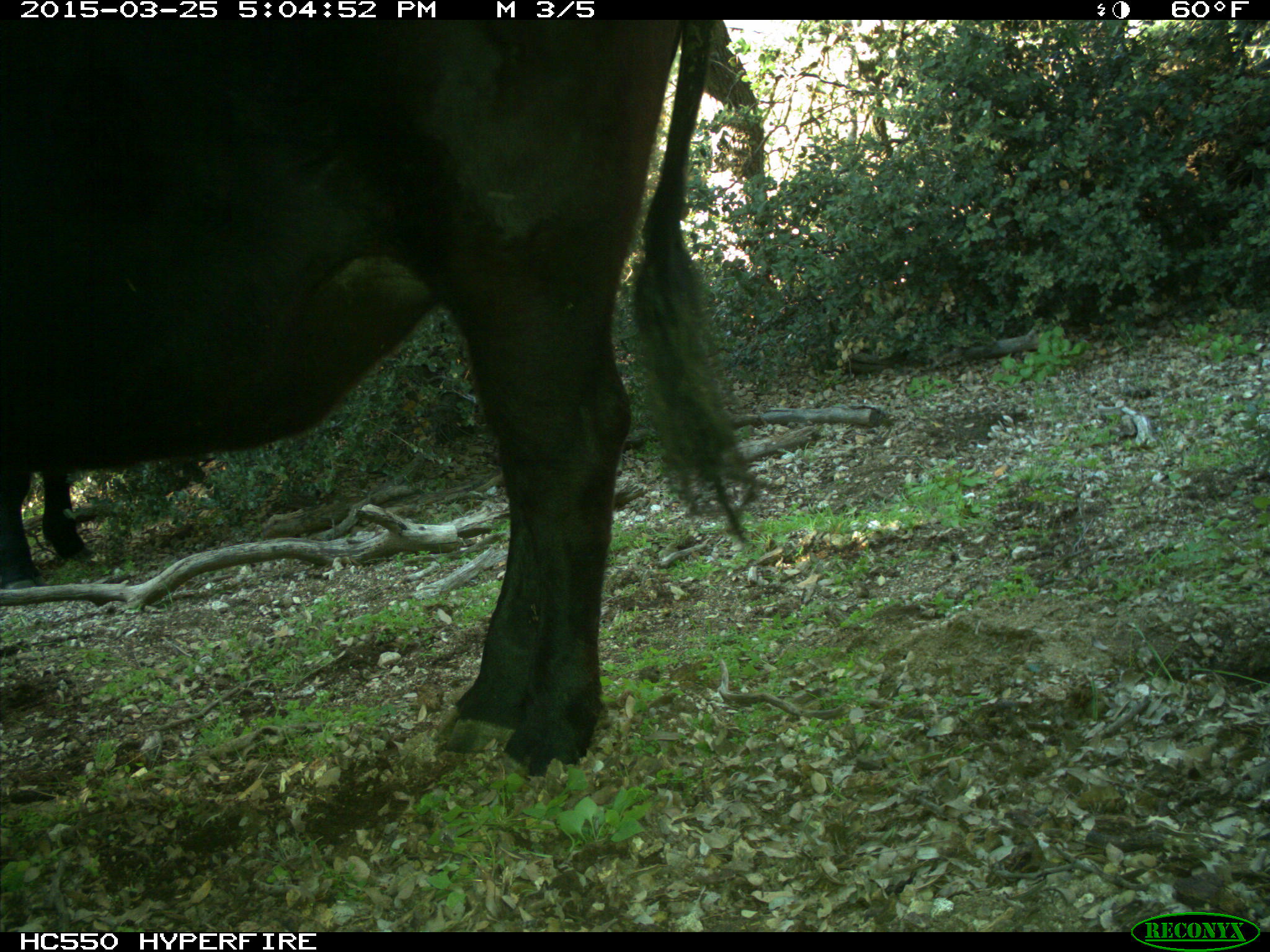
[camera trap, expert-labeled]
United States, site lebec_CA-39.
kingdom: Animalia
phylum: Chordata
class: Mammalia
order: Artiodactyla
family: Bovidae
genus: Bos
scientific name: Bos taurus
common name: domestic cow